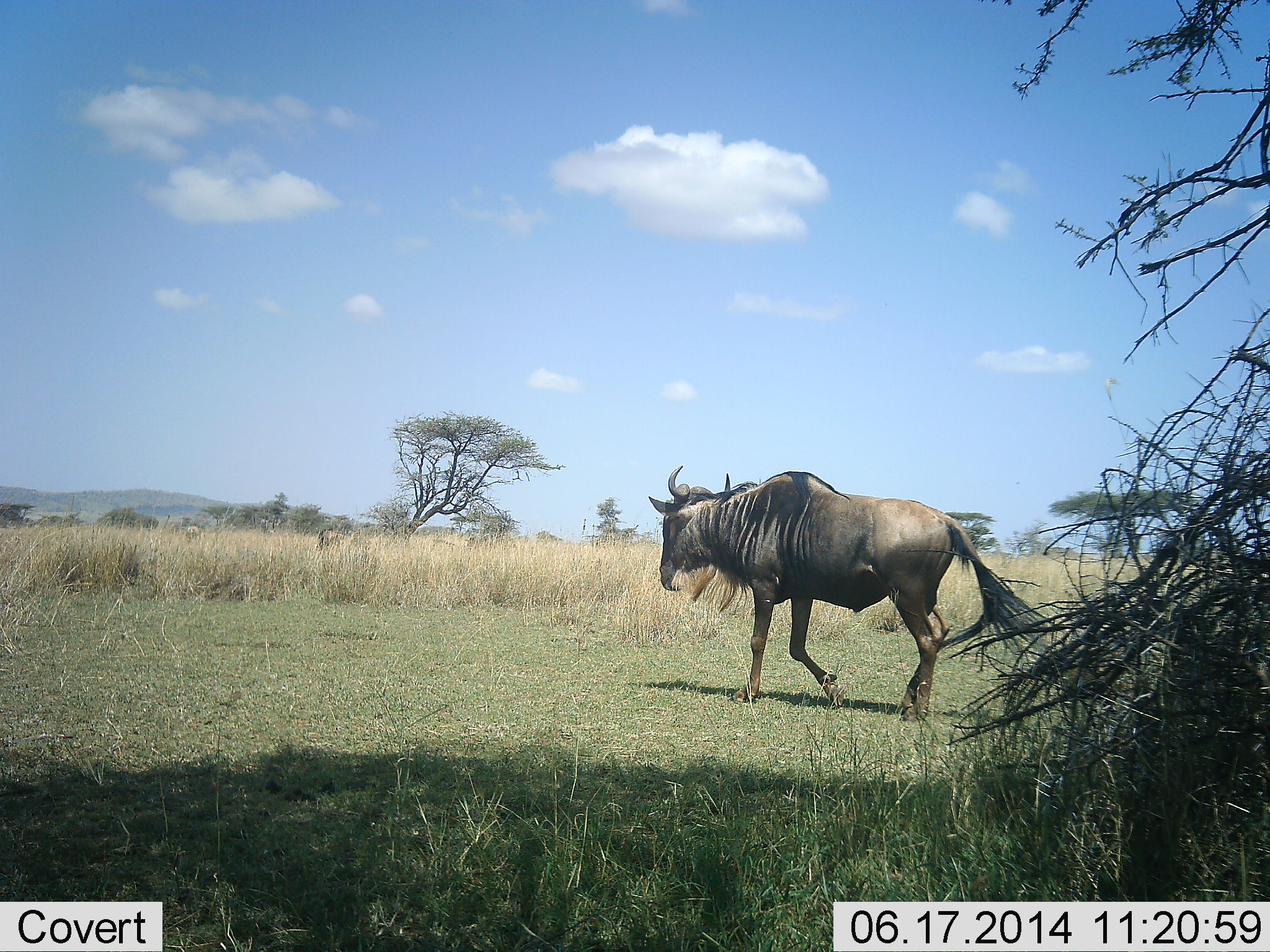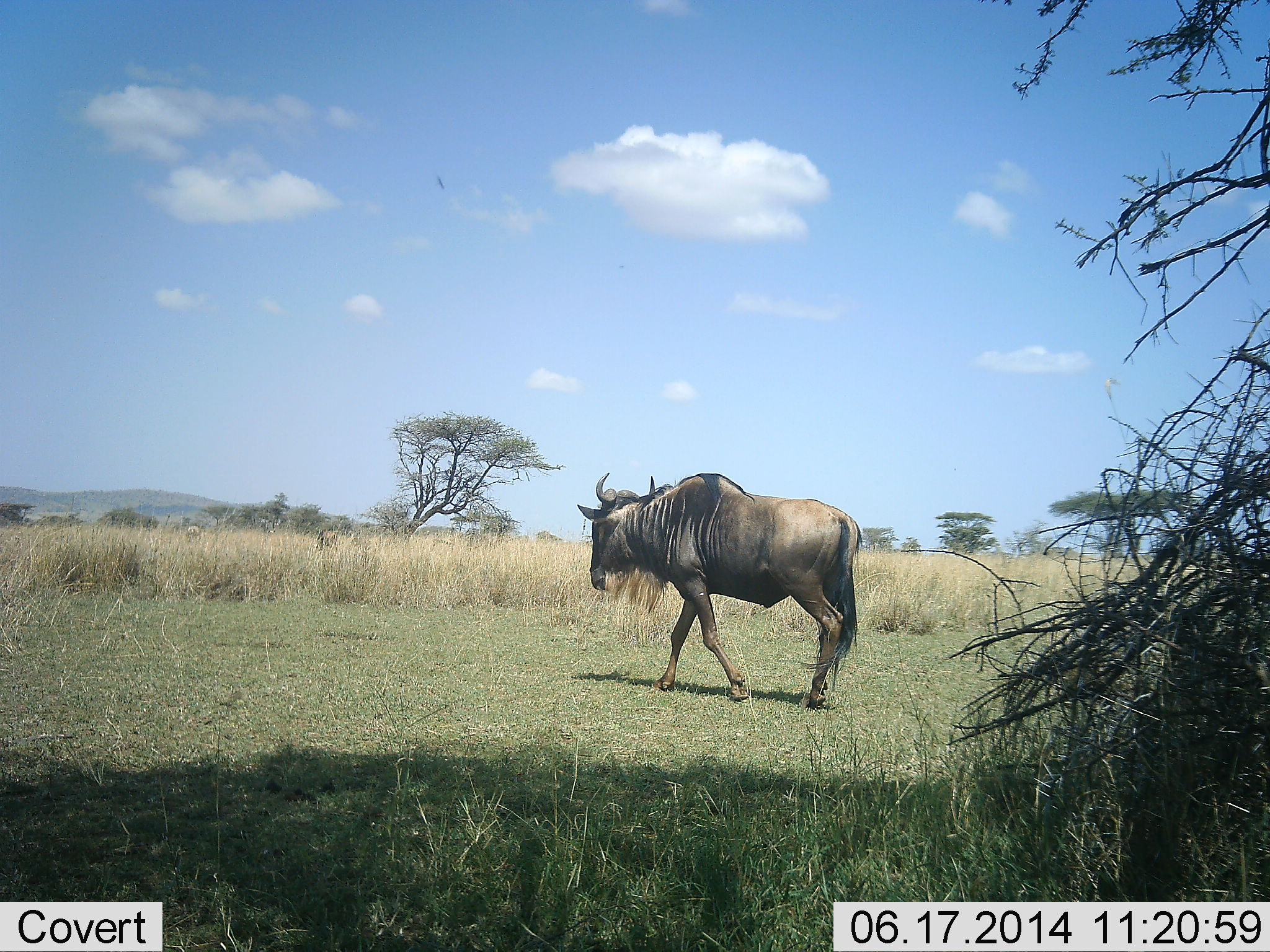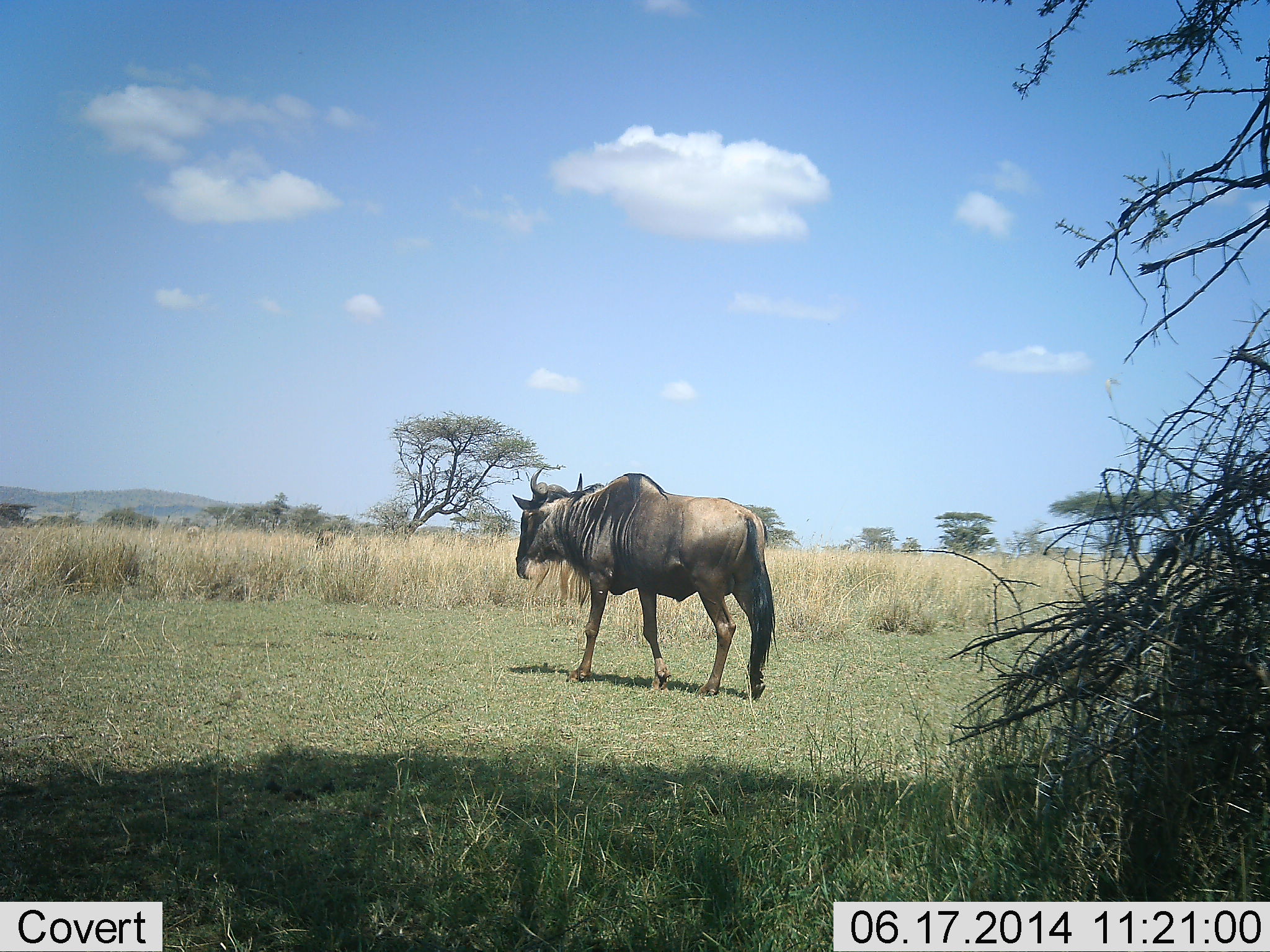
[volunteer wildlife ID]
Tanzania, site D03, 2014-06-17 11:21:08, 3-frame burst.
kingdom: Animalia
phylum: Chordata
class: Mammalia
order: Artiodactyla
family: Bovidae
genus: Connochaetes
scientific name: Connochaetes taurinus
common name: blue wildebeest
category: wildebeest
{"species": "wildebeest (blue wildebeest) (Connochaetes taurinus)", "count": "1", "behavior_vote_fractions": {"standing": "20%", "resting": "0%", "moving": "100%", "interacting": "0%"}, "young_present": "0%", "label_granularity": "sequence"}